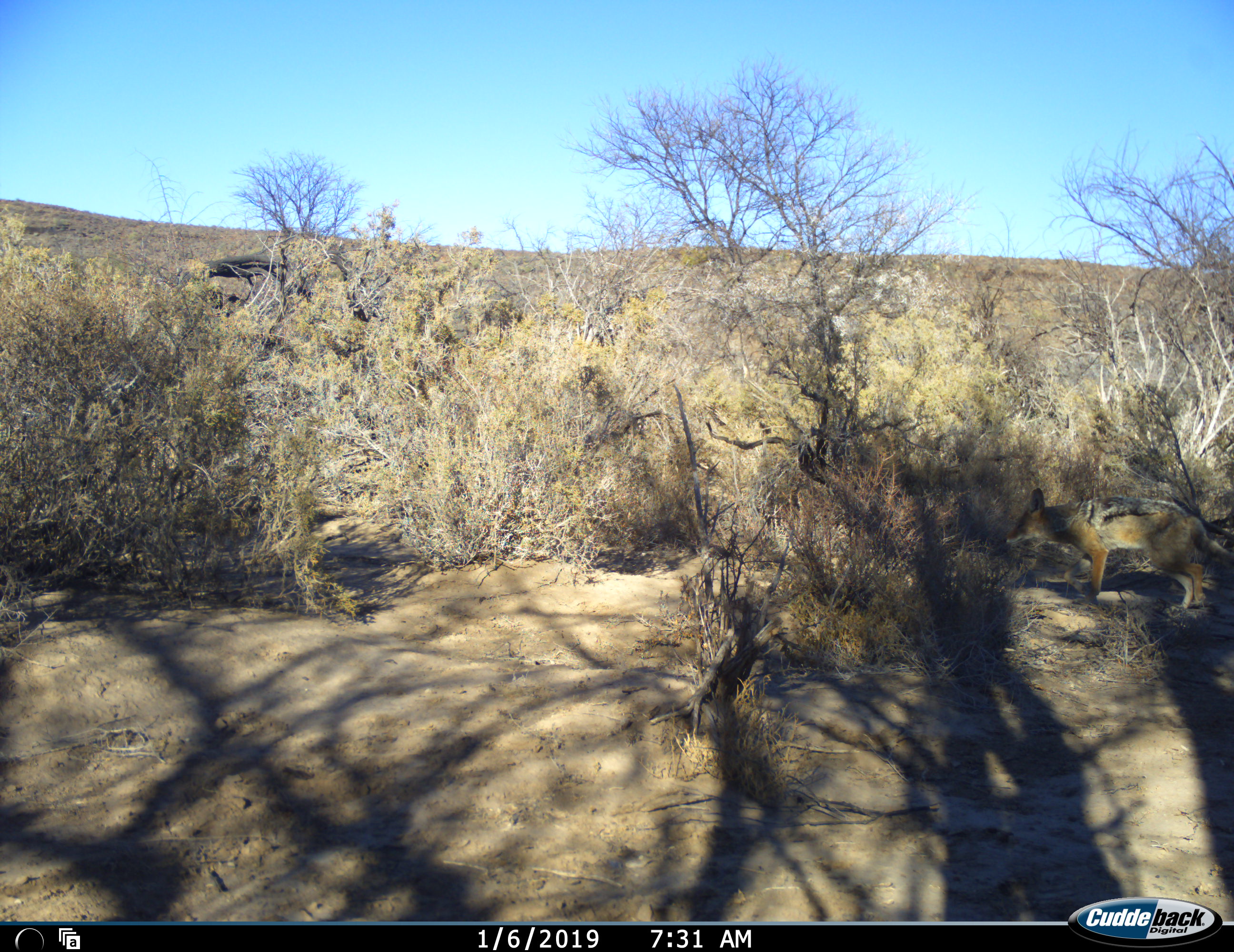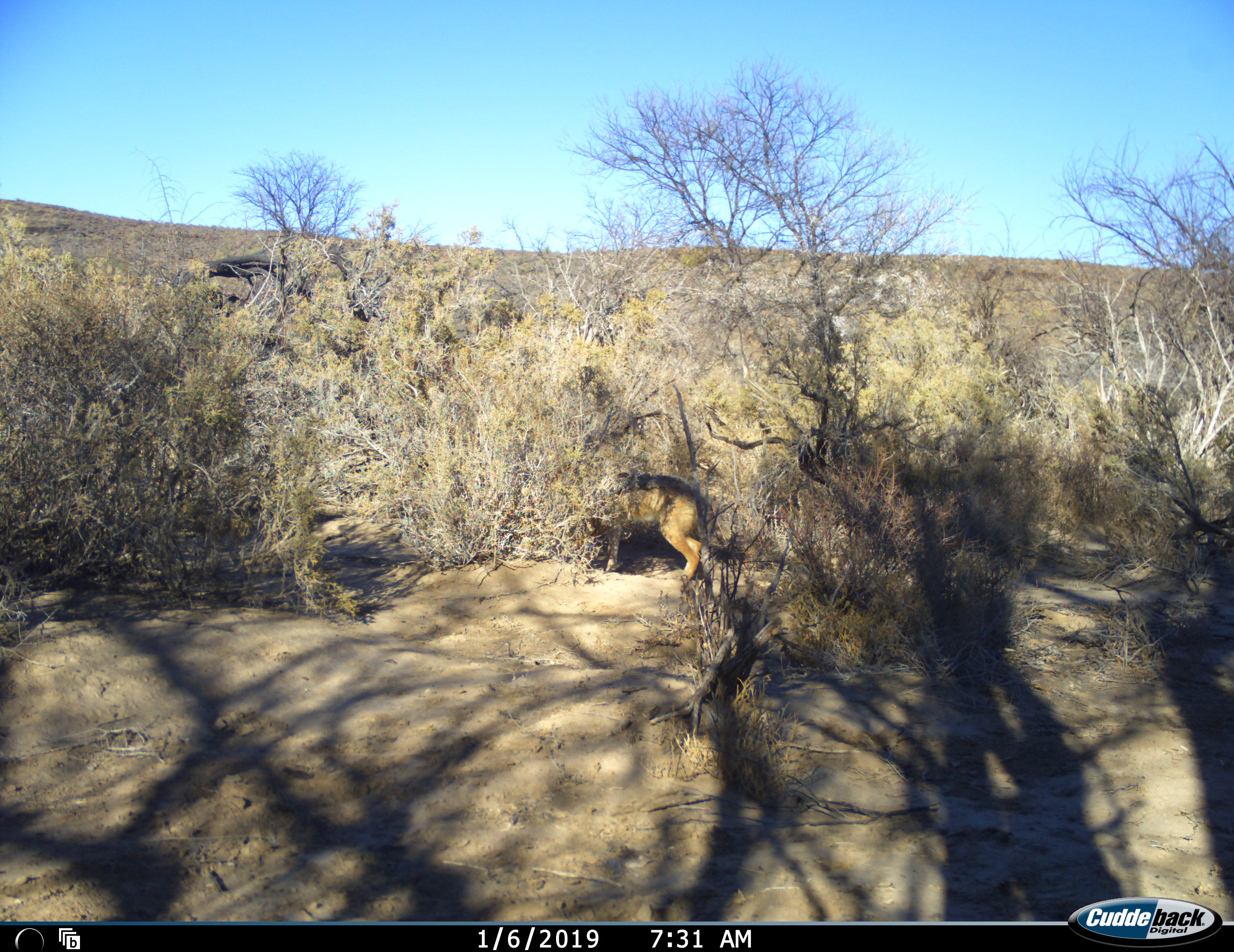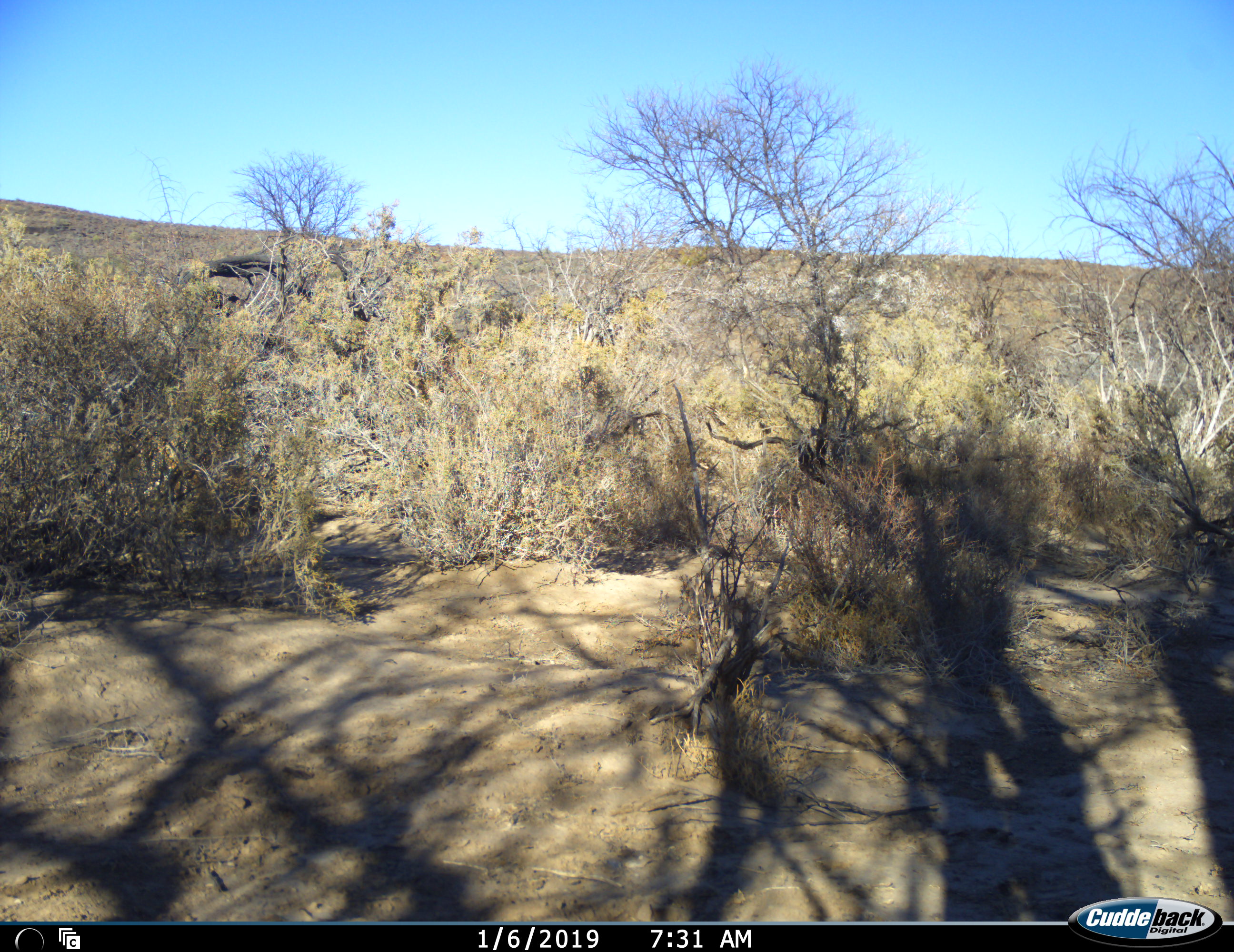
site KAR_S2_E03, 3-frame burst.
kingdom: Animalia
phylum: Chordata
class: Mammalia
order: Carnivora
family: Canidae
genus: Lupulella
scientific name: Lupulella mesomelas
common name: black-backed jackal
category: jackalblackbacked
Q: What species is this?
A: Jackalblackbacked (black-backed jackal) (Lupulella mesomelas).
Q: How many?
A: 1.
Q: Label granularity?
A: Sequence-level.